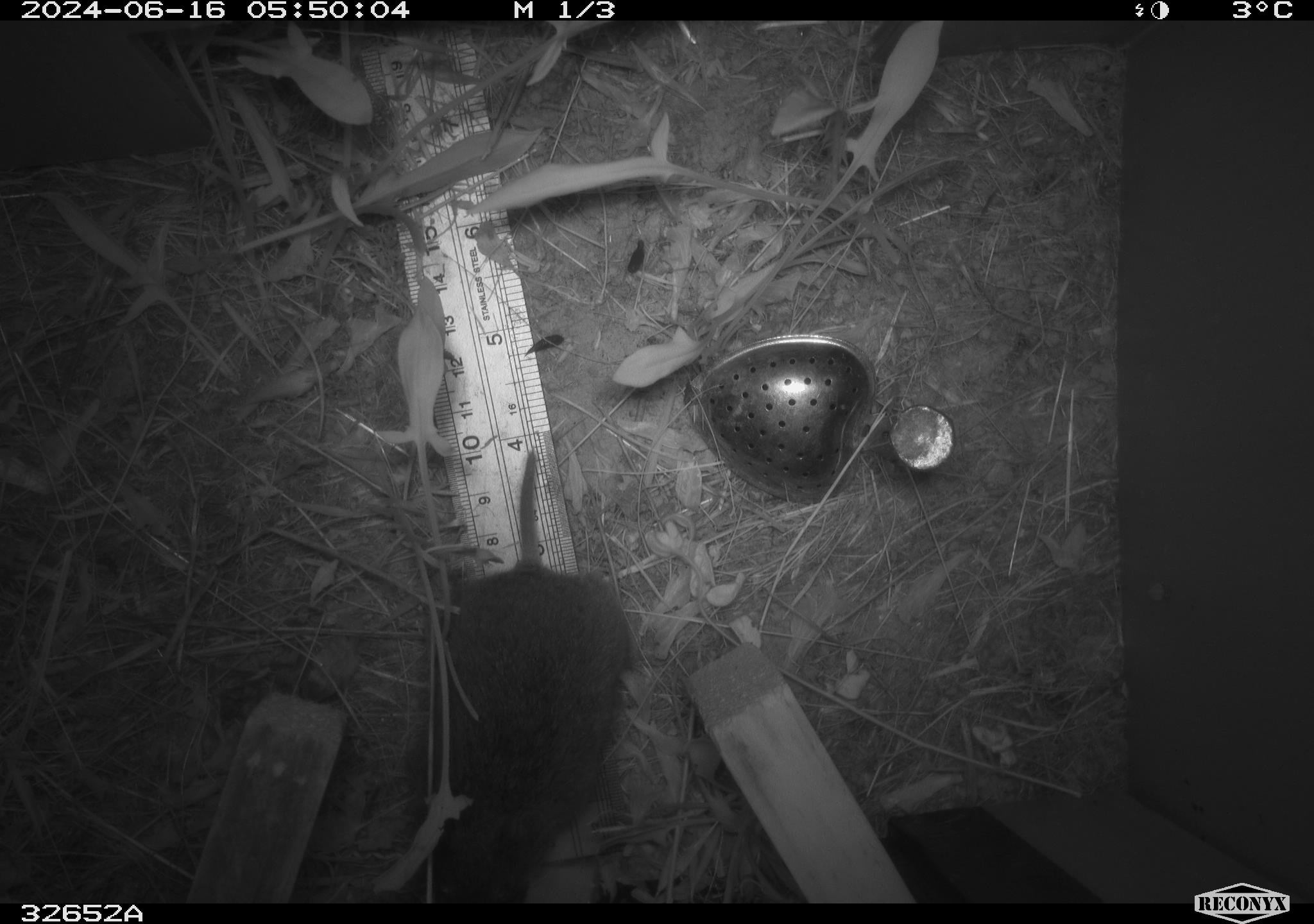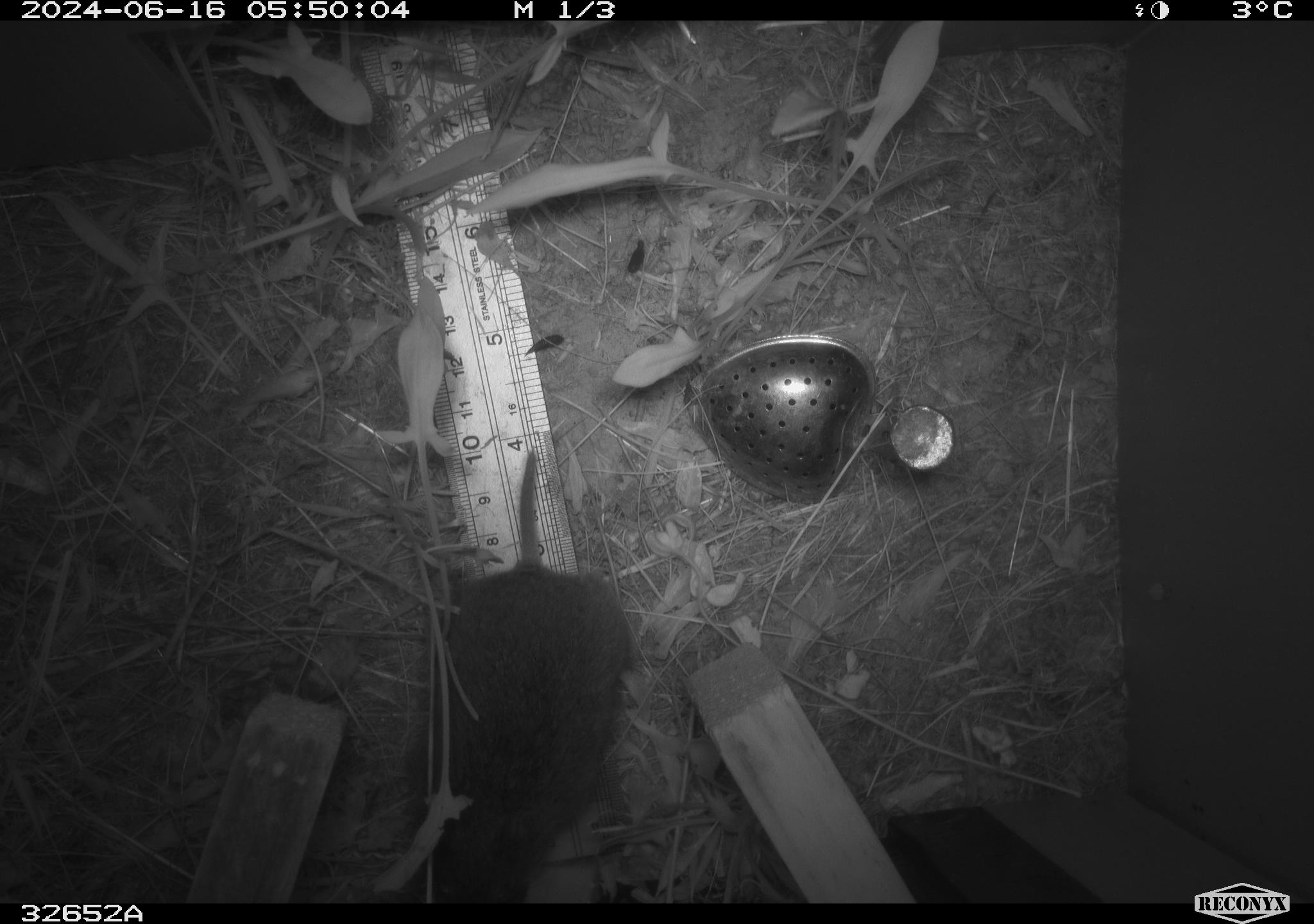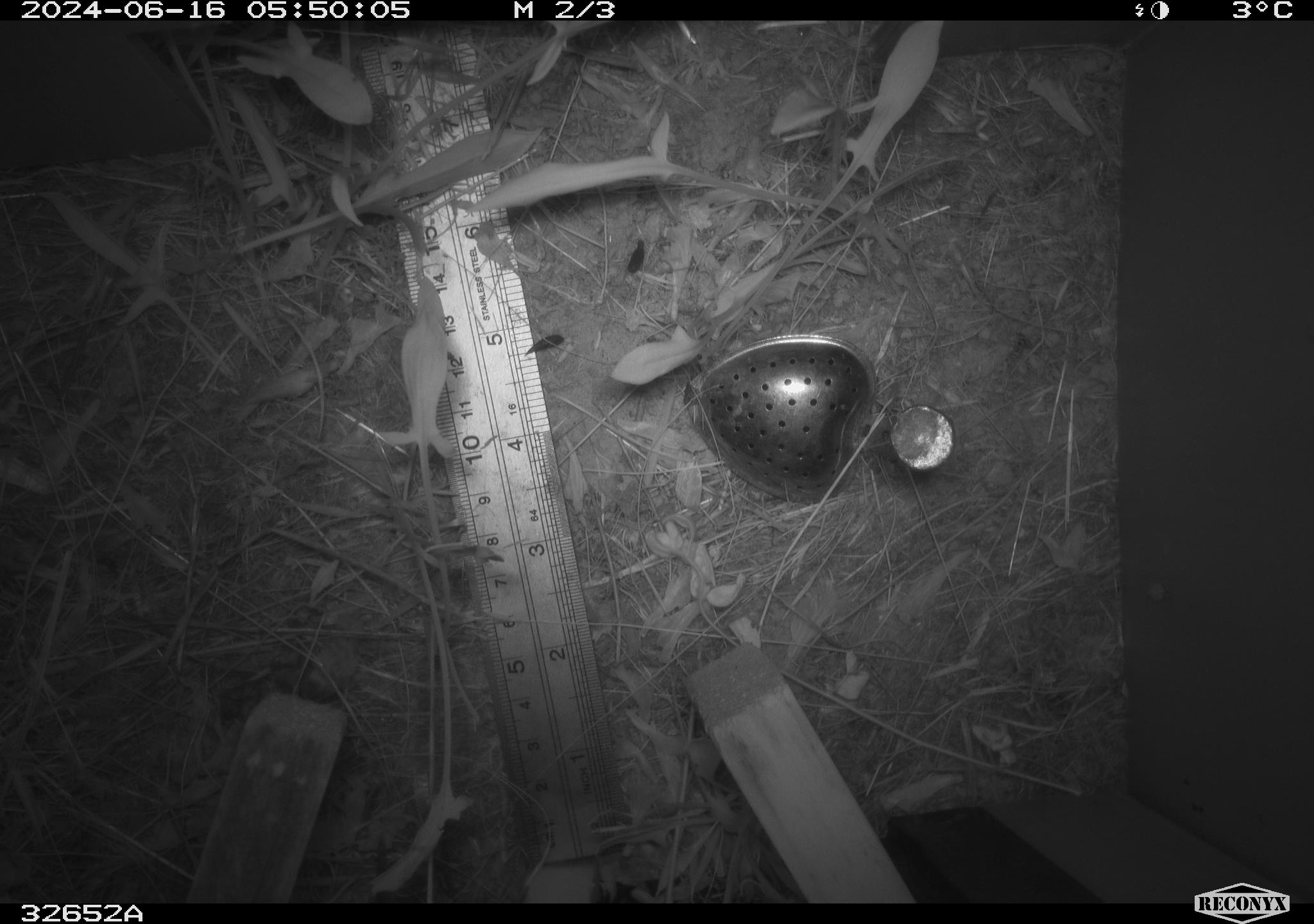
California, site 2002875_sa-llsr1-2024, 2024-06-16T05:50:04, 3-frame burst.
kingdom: Animalia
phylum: Chordata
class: Mammalia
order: Rodentia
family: Cricetidae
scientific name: Arvicolinae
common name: voles, lemmings, and muskrats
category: arvicolinae subfamily